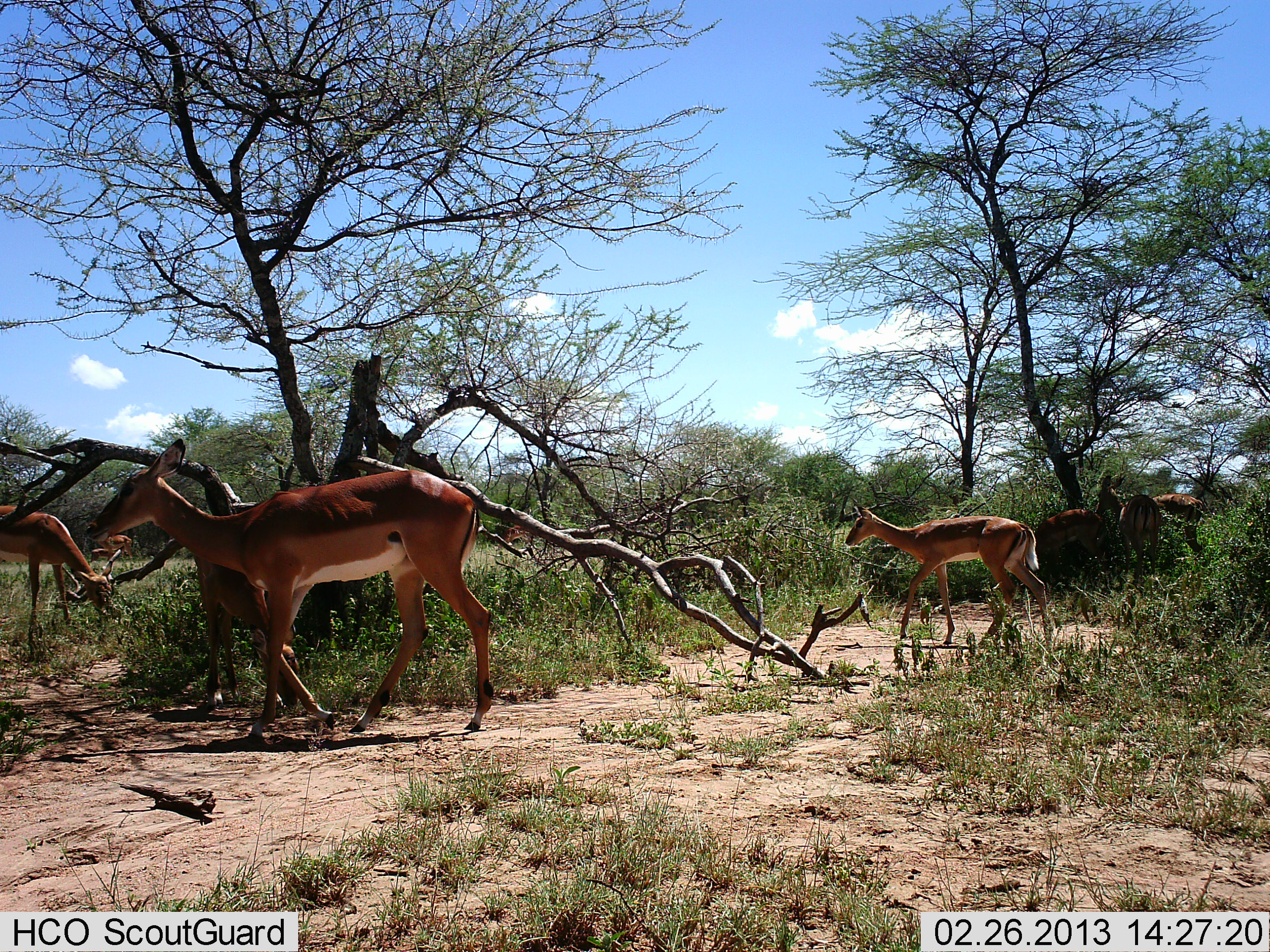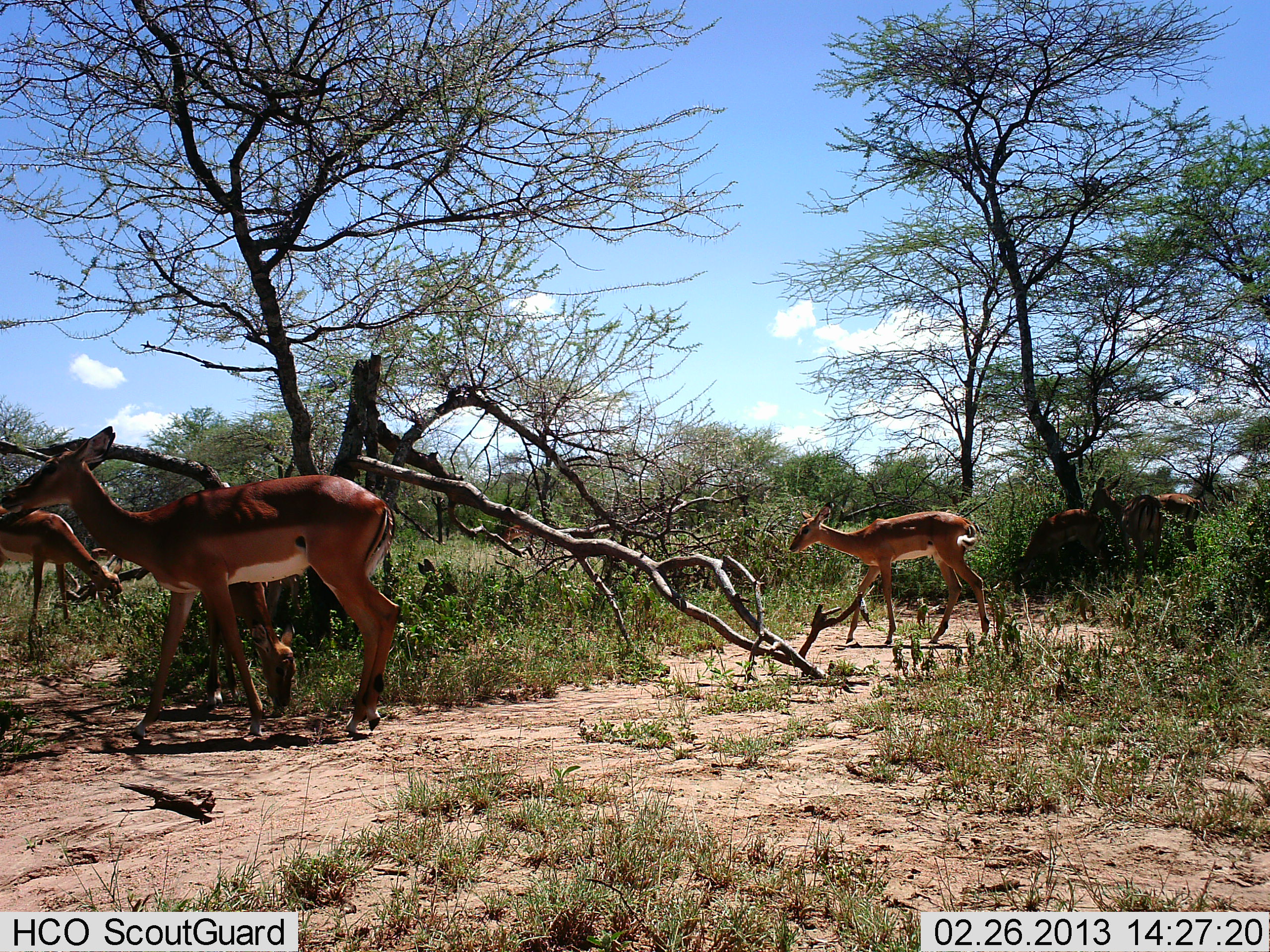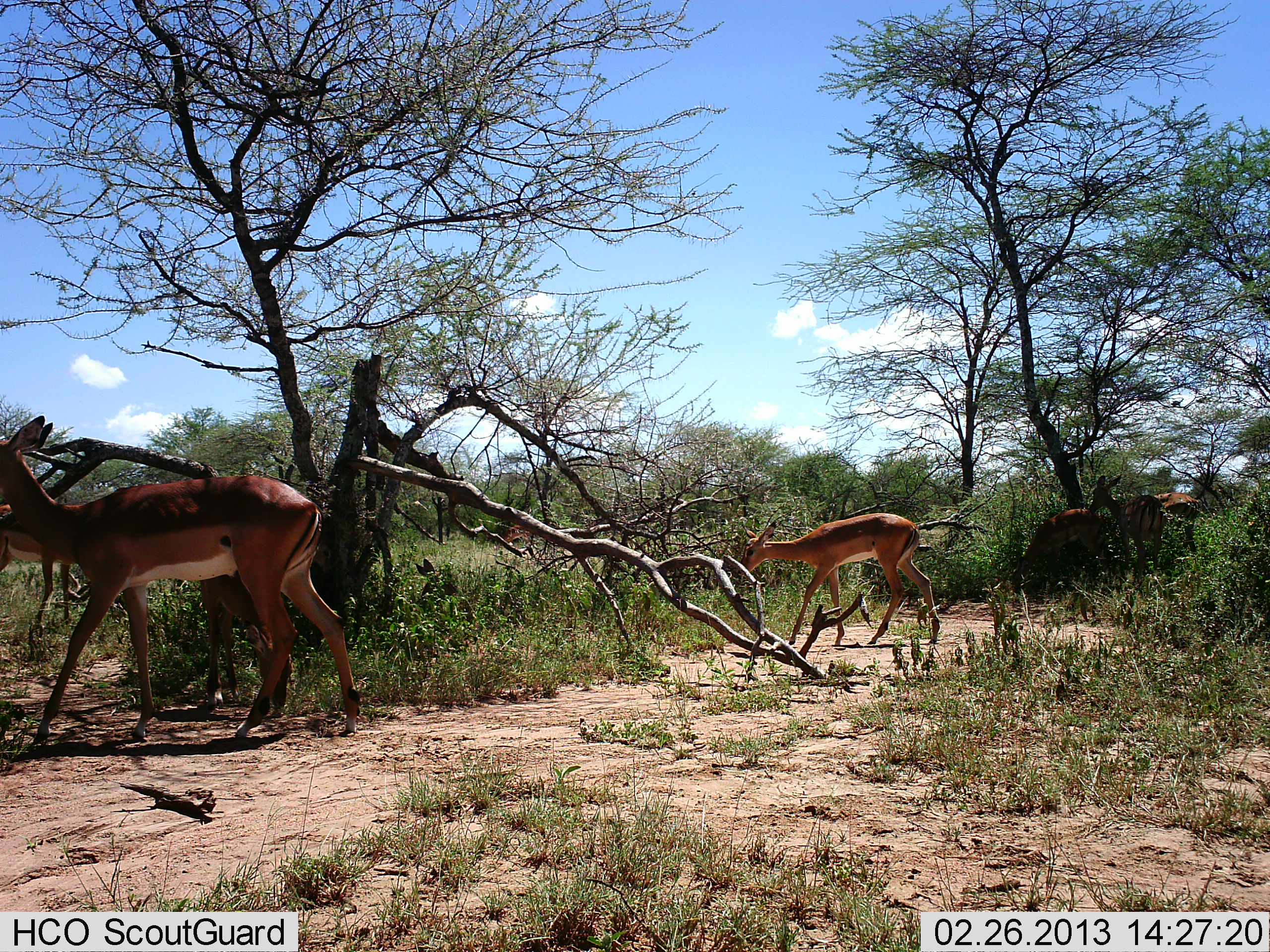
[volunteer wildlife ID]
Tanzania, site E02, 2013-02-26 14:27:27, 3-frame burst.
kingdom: Animalia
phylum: Chordata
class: Mammalia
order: Artiodactyla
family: Bovidae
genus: Aepyceros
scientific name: Aepyceros melampus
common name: impala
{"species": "impala (Aepyceros melampus)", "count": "7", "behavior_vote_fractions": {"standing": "50%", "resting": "0%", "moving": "68%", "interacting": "9%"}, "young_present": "9%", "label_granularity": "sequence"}